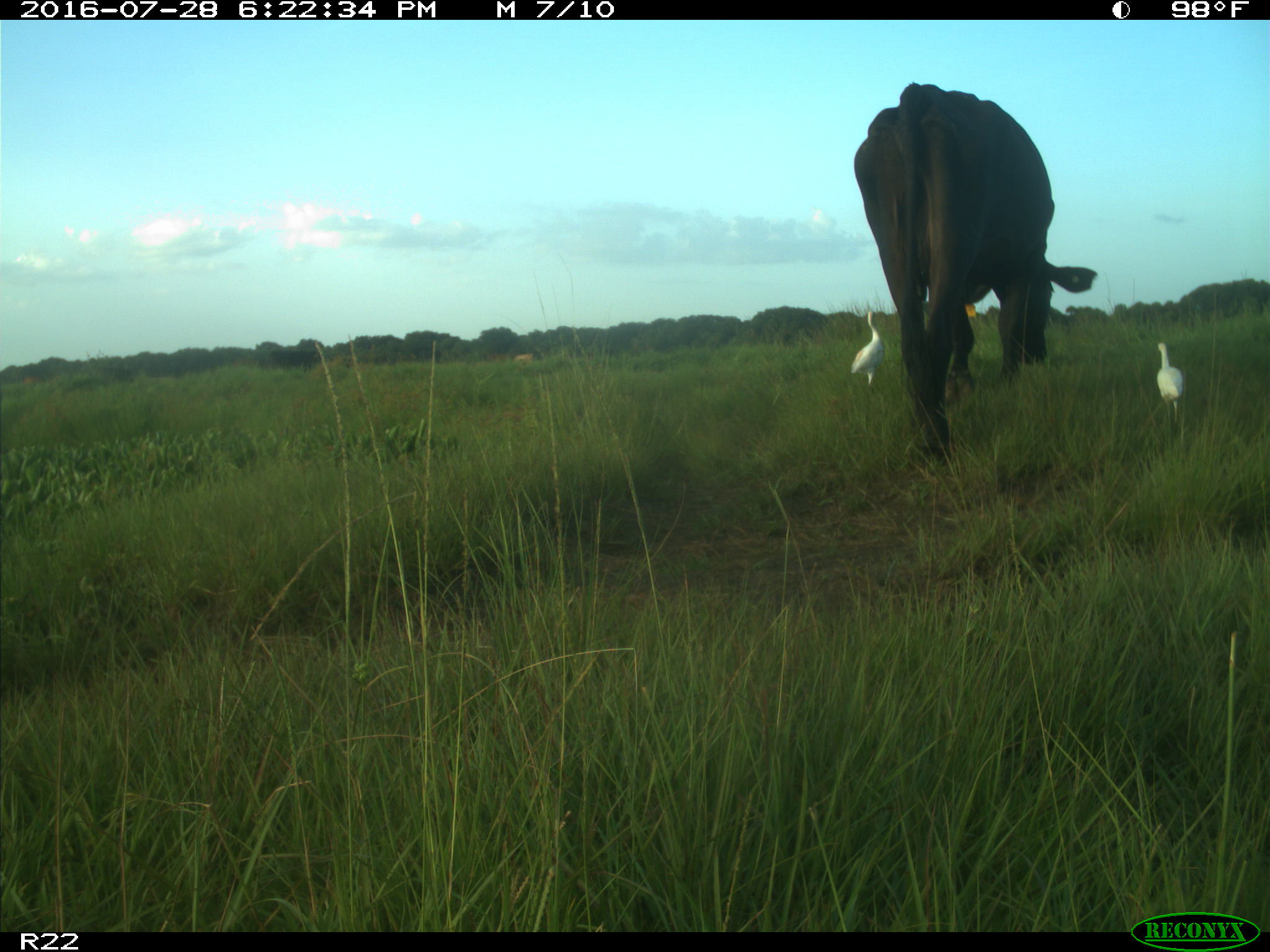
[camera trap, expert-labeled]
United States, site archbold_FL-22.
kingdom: Animalia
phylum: Chordata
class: Mammalia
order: Artiodactyla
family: Bovidae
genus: Bos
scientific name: Bos taurus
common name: domestic cow